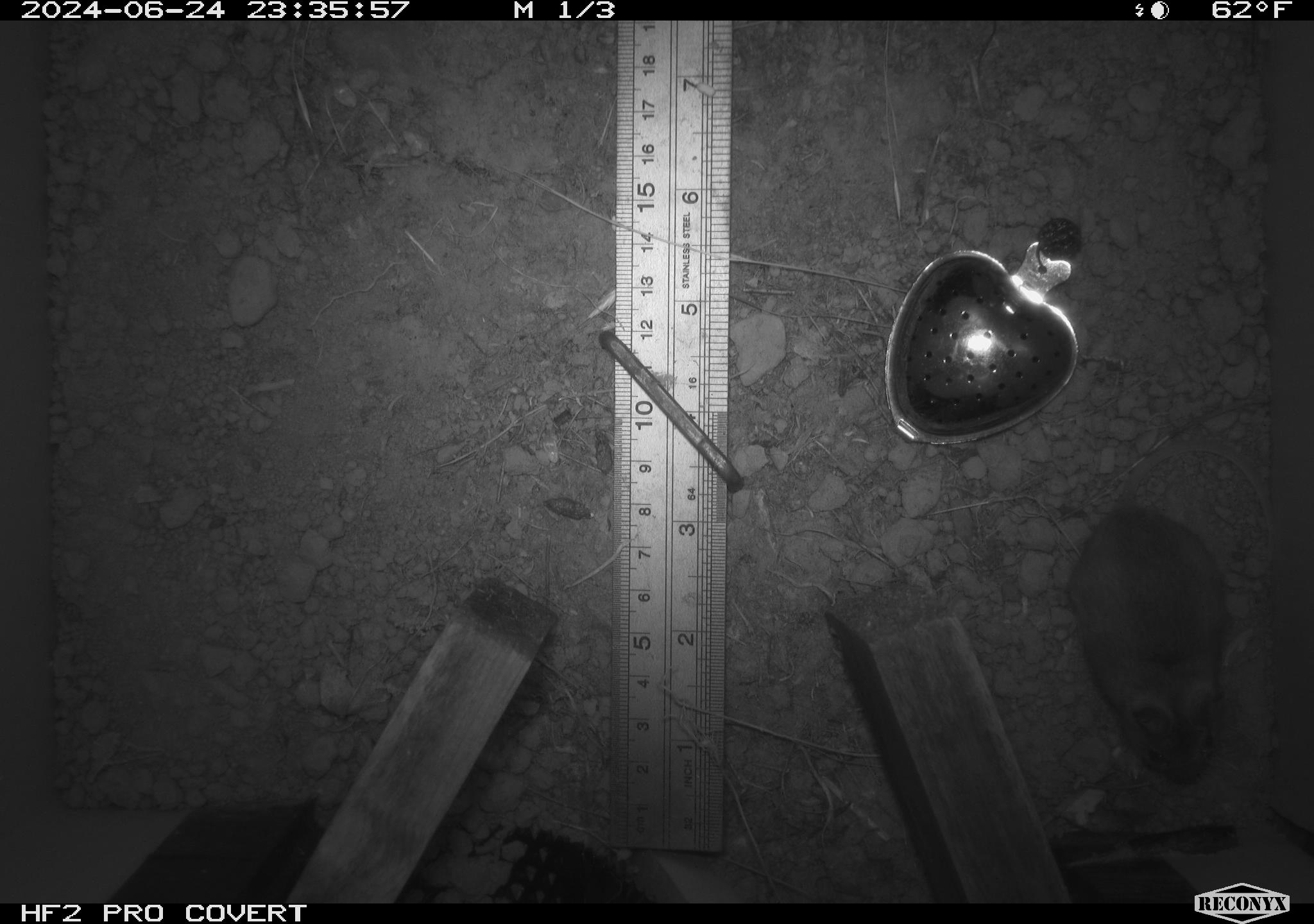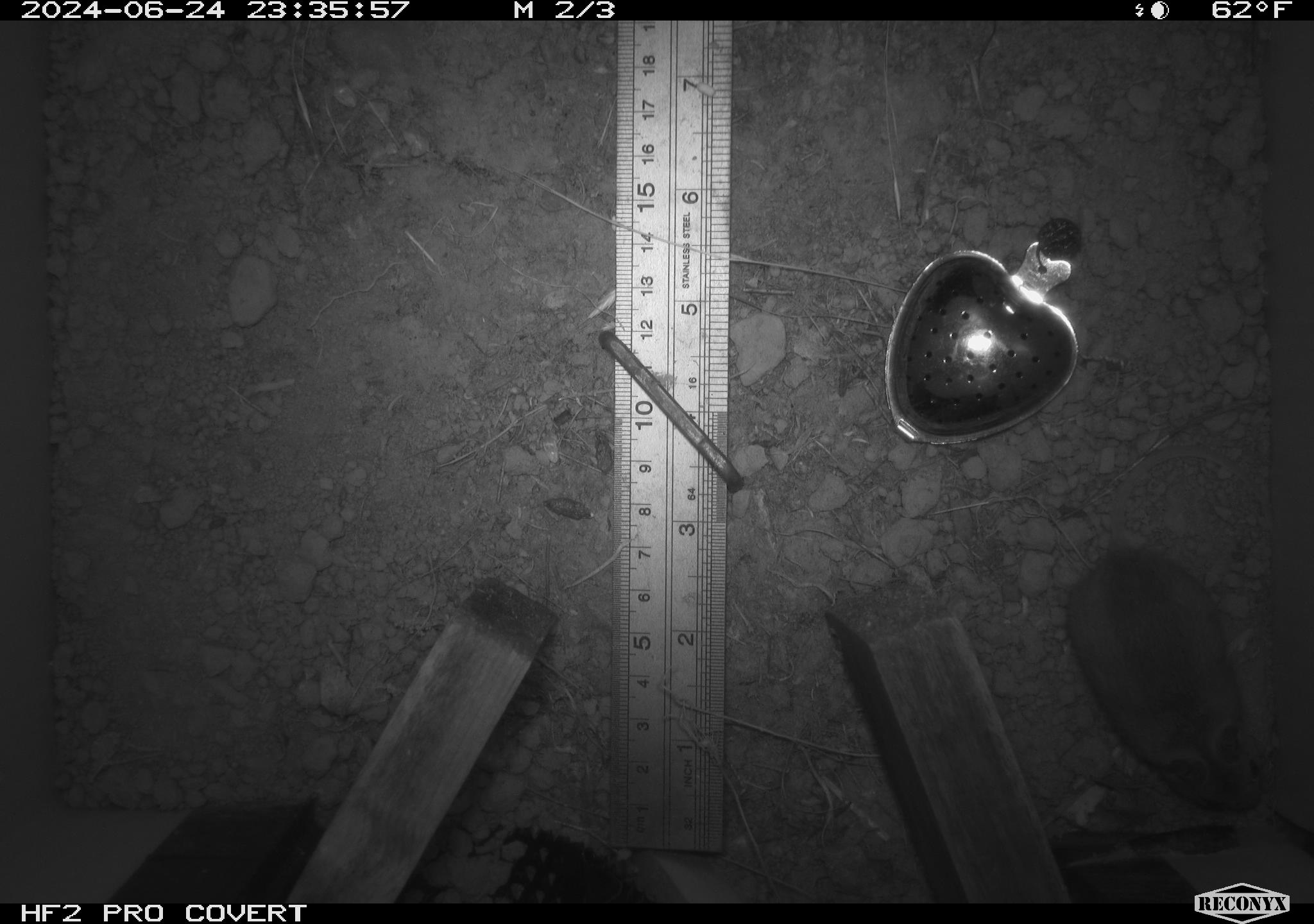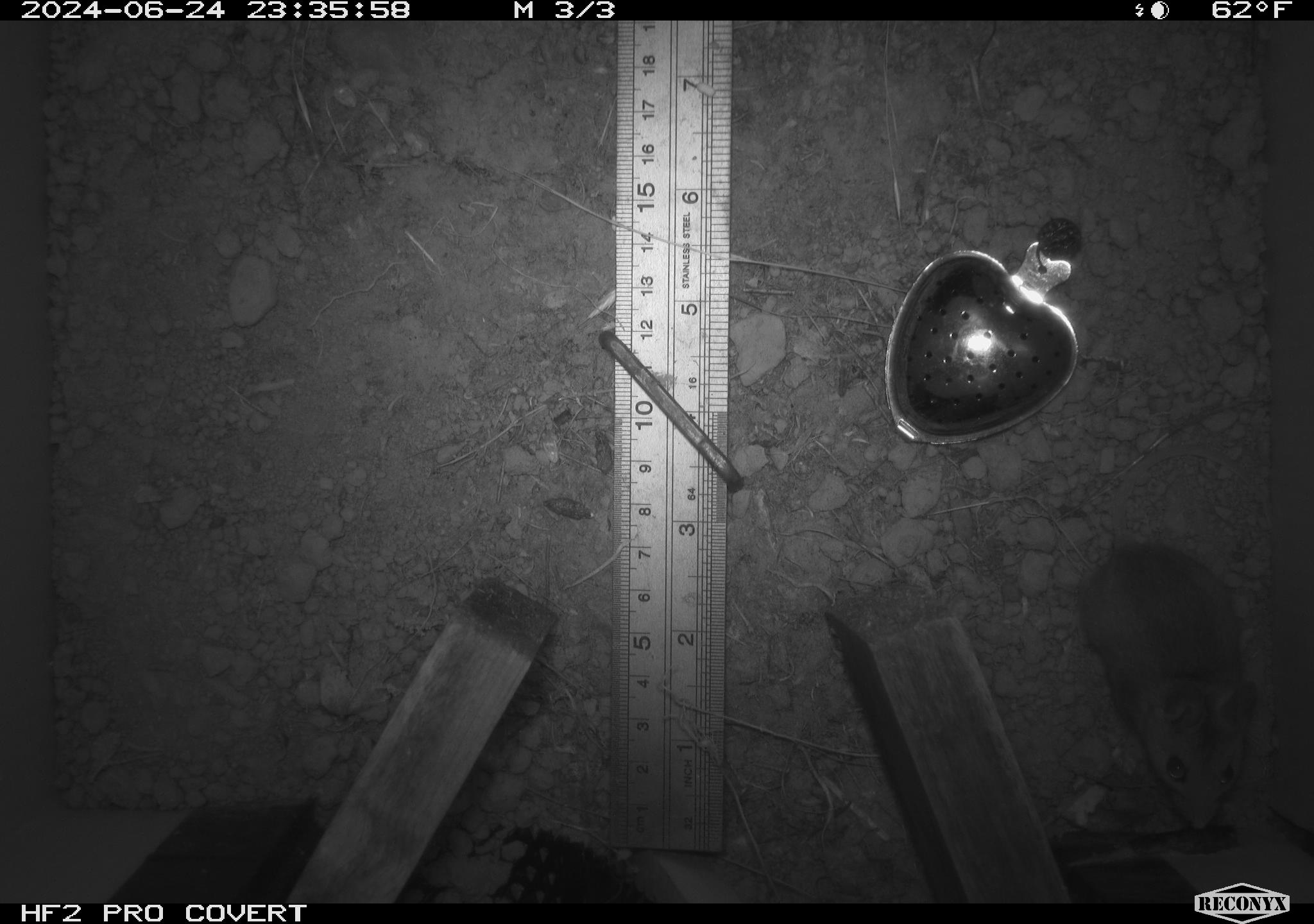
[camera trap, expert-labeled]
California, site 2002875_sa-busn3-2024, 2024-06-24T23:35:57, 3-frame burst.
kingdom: Animalia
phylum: Chordata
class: Mammalia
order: Rodentia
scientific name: Rodentia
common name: mouse species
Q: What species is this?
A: Mouse species (Rodentia).